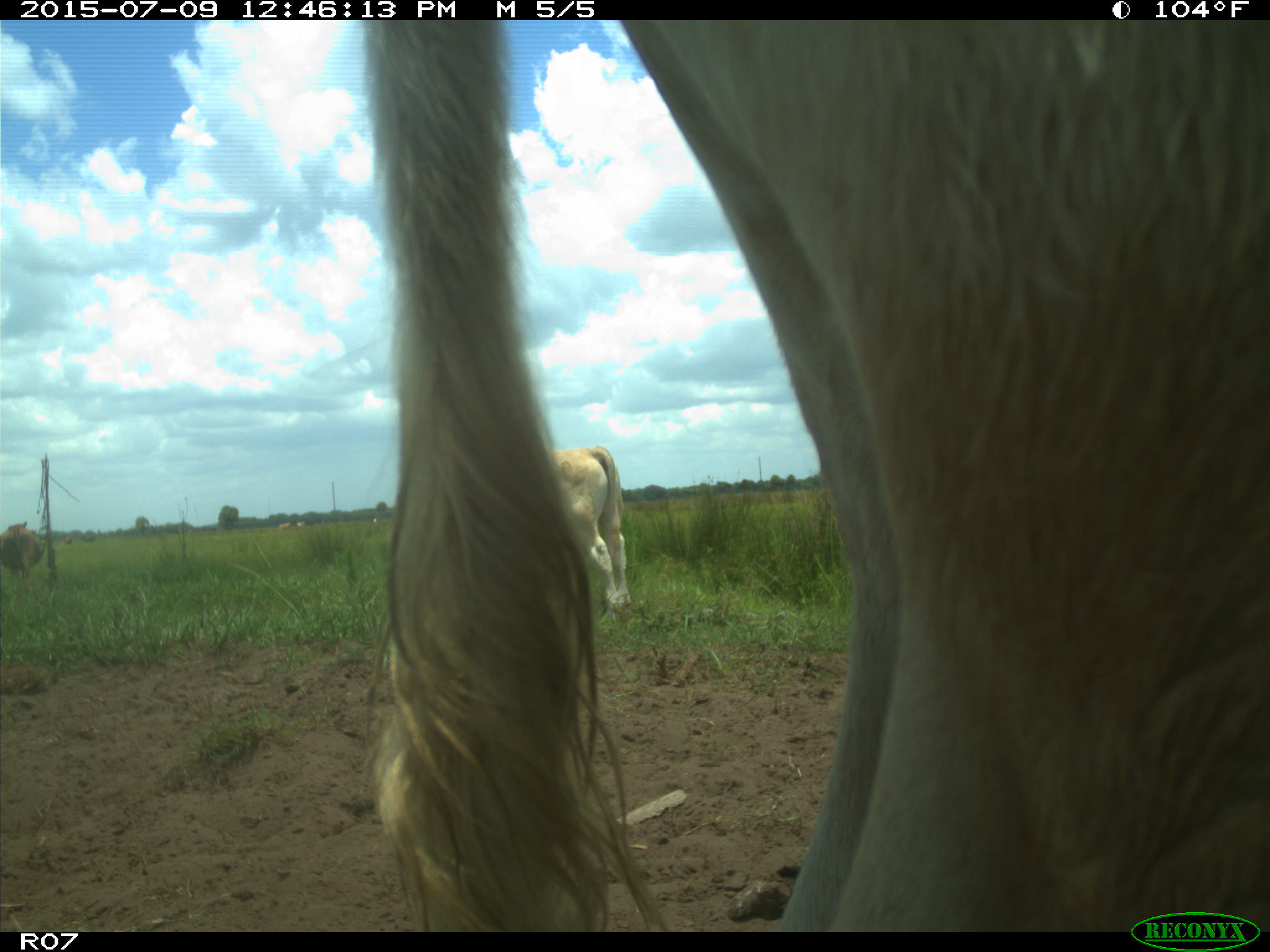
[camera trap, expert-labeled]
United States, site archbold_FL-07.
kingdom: Animalia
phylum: Chordata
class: Mammalia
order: Artiodactyla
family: Bovidae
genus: Bos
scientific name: Bos taurus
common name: domestic cow